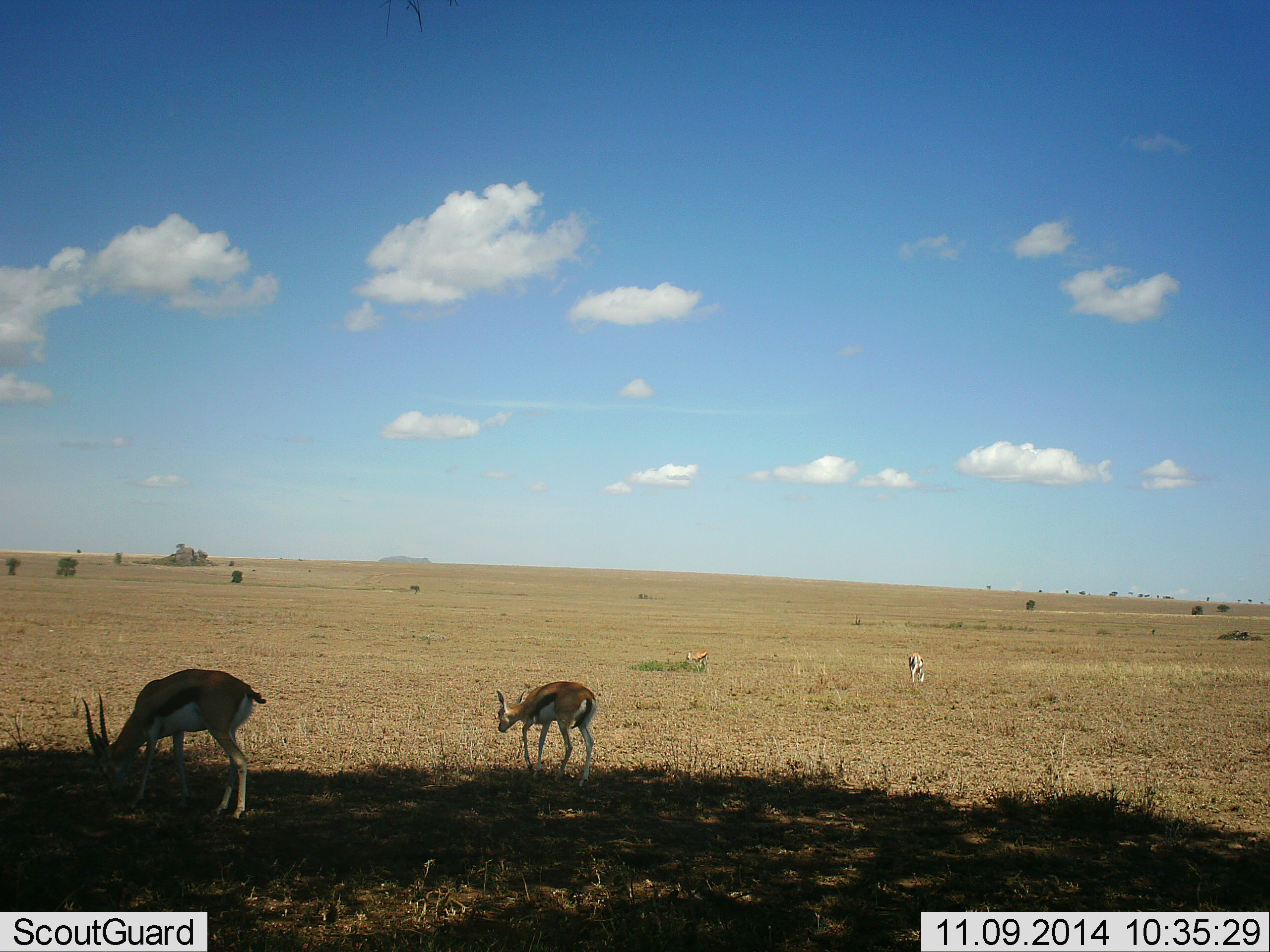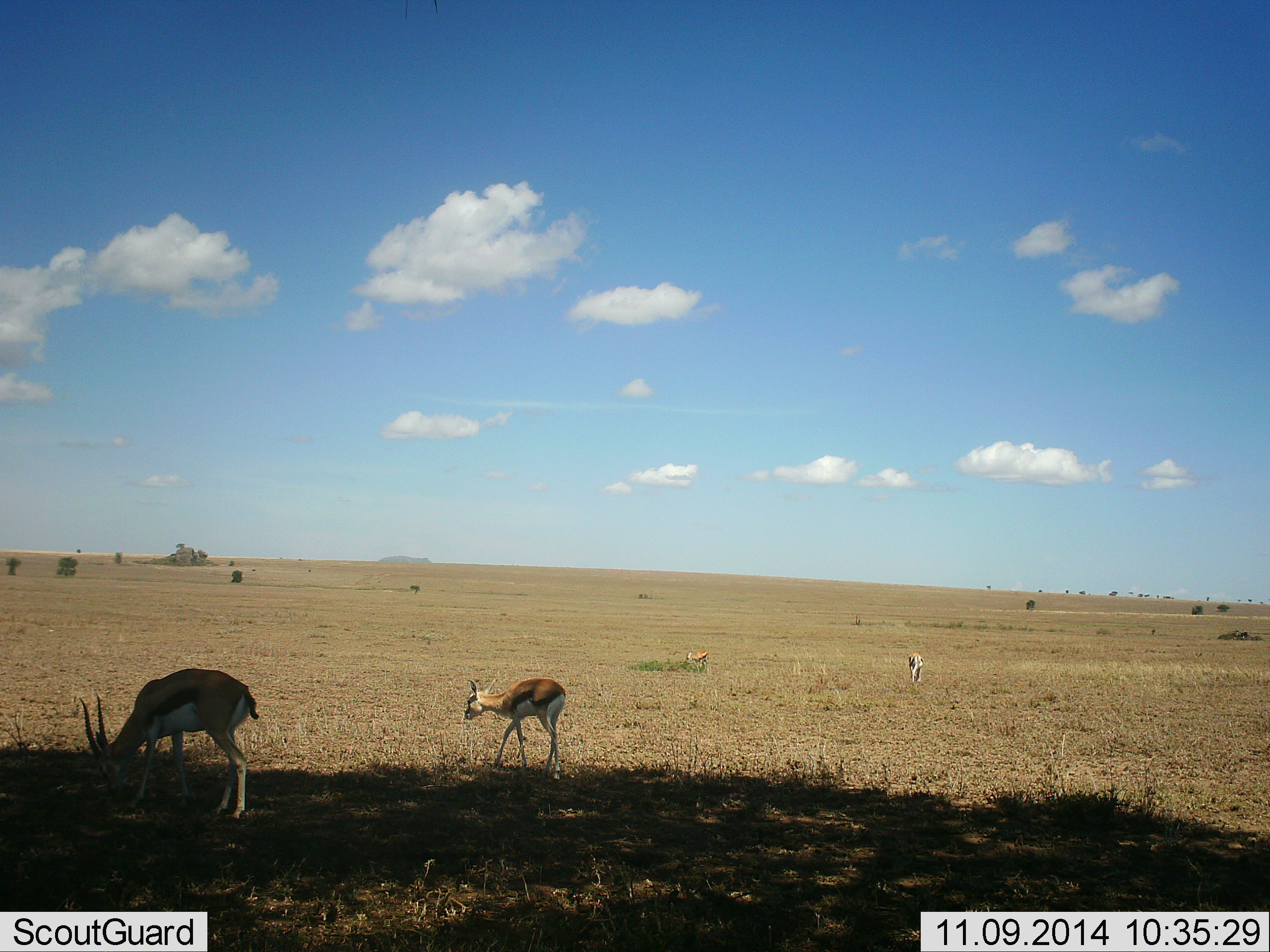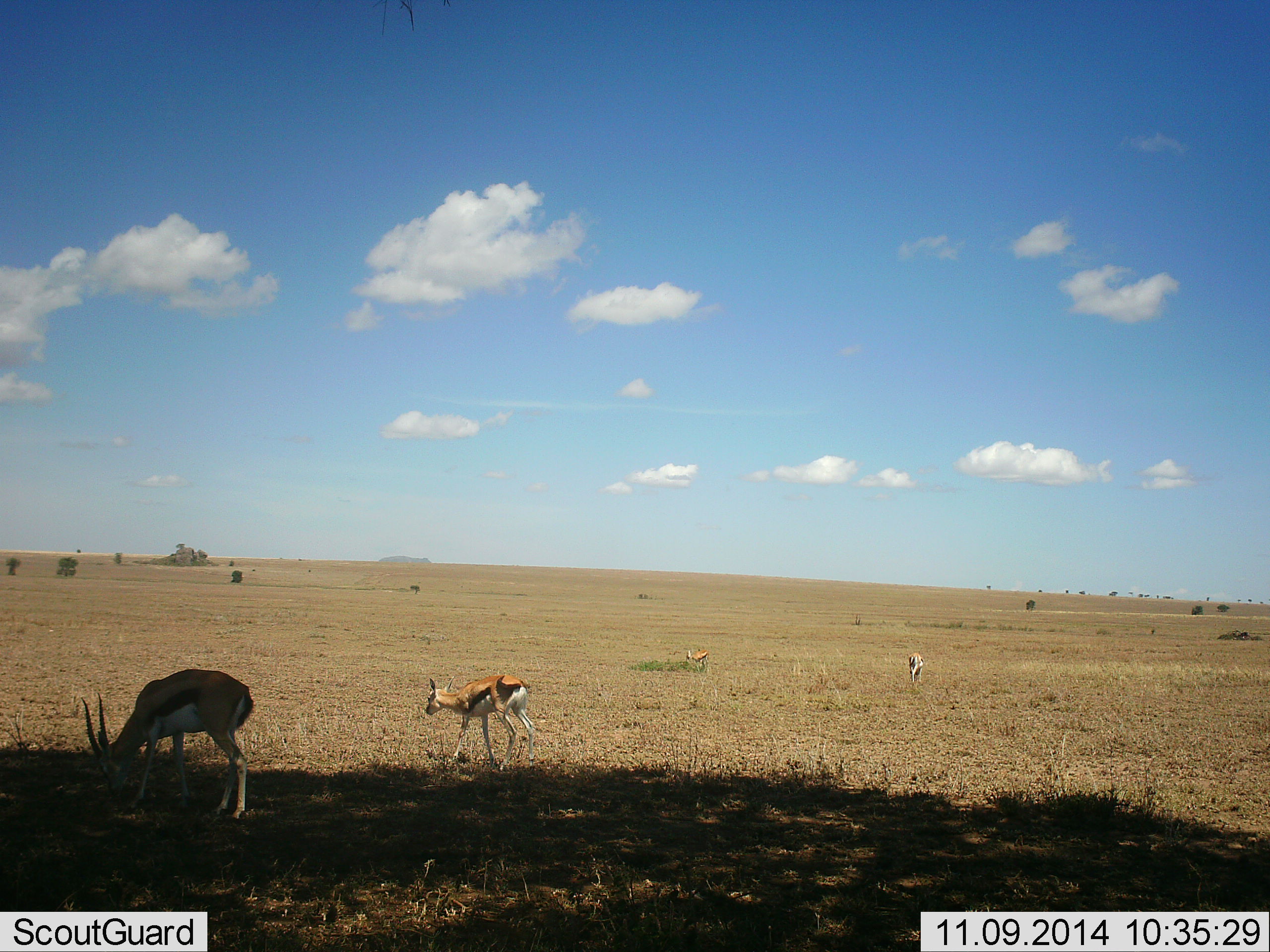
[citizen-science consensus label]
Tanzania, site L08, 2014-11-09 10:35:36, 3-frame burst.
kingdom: Animalia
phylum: Chordata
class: Mammalia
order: Artiodactyla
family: Bovidae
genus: Eudorcas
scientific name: Eudorcas thomsonii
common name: thomson's gazelle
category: gazellethomsons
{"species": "gazellethomsons (thomson's gazelle) (Eudorcas thomsonii)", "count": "4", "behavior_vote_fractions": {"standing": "30%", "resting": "0%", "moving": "70%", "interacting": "0%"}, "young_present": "10%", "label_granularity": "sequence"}